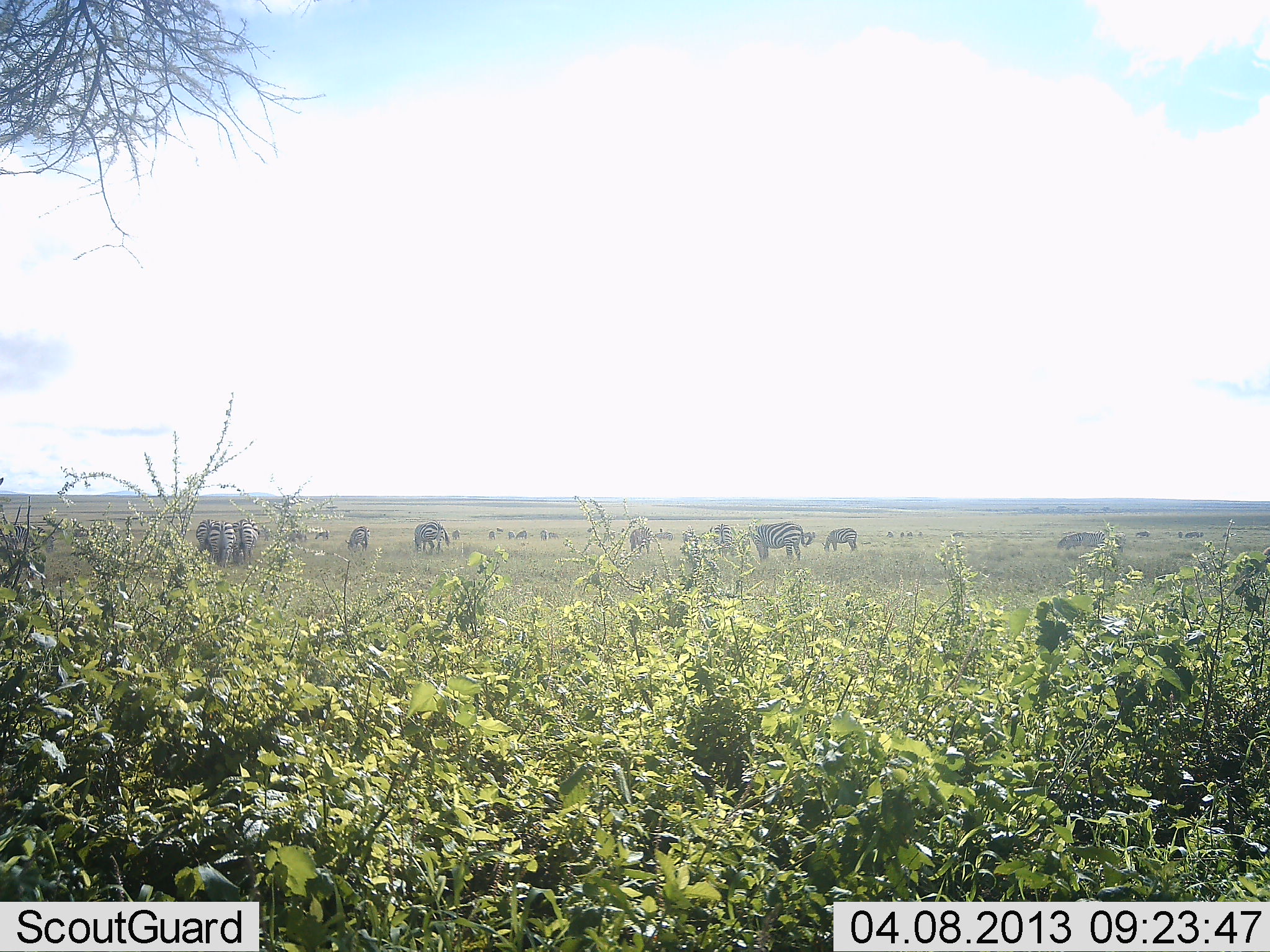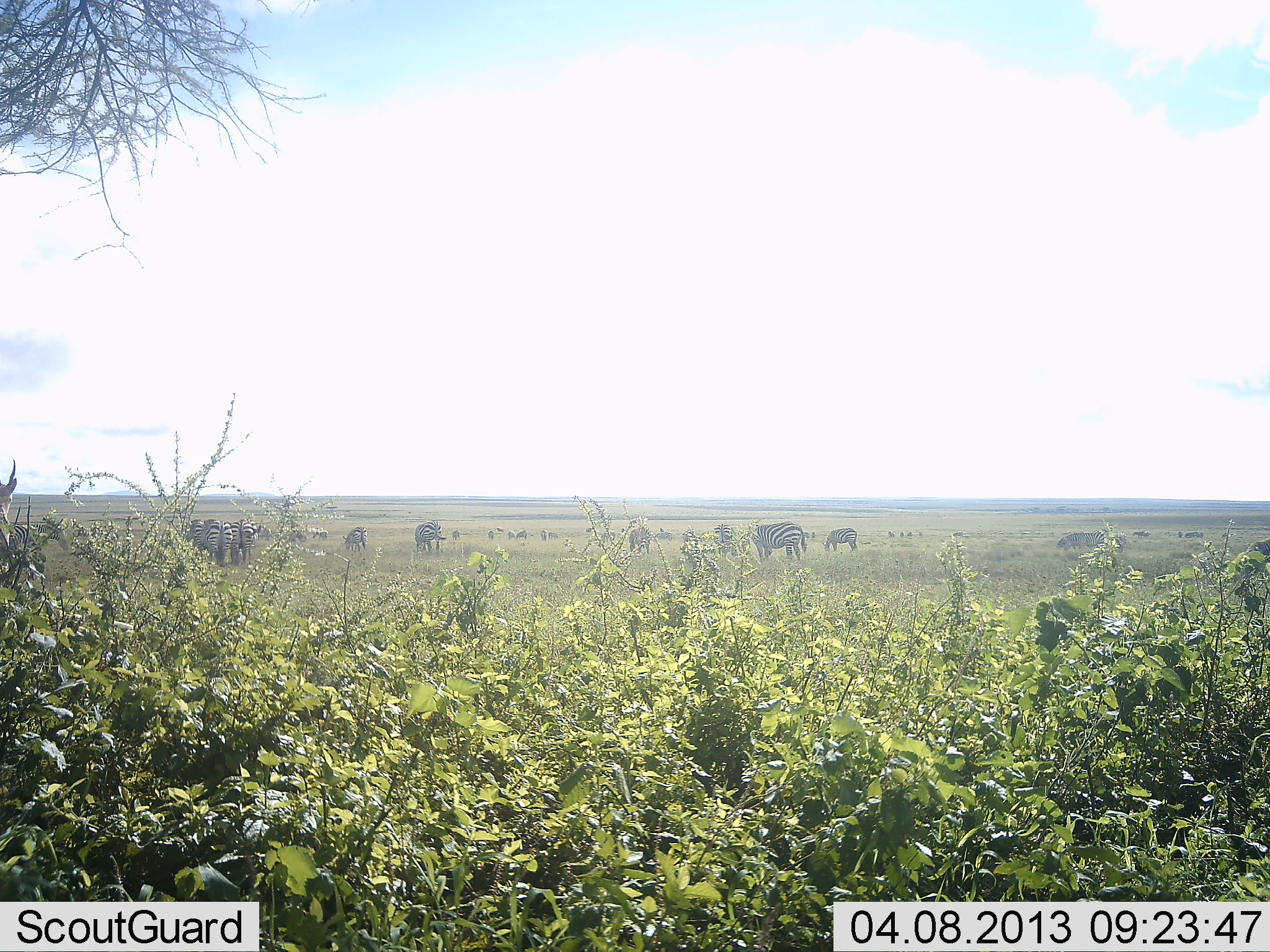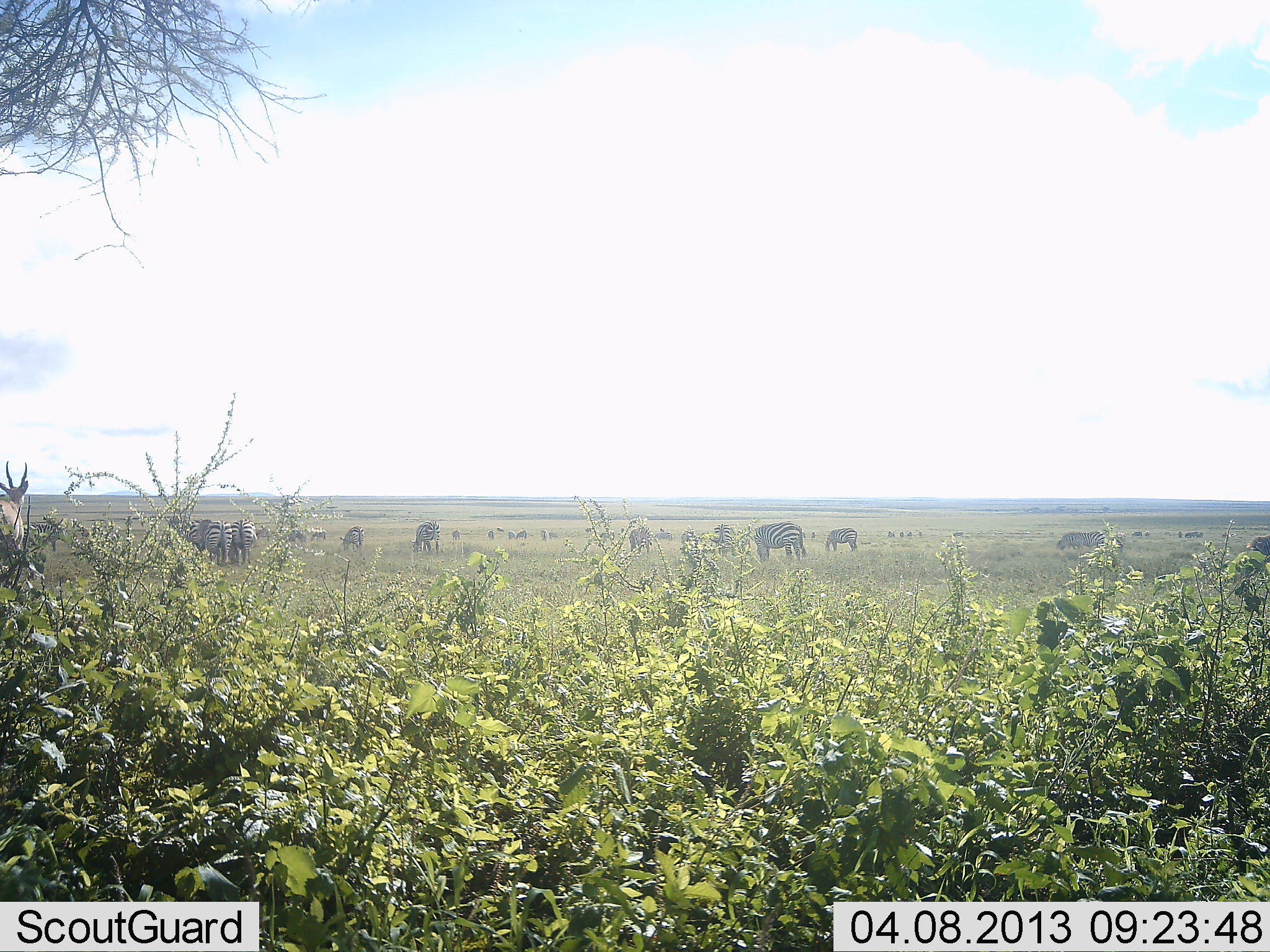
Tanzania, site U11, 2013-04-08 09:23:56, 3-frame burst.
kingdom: Animalia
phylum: Chordata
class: Mammalia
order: Perissodactyla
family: Equidae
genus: Equus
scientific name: Equus quagga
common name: plains zebra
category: zebra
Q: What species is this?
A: Zebra (plains zebra) (Equus quagga).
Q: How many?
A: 11-50.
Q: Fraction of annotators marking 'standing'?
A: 59%.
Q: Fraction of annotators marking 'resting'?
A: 2%.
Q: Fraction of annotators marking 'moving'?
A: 18%.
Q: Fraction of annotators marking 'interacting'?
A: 2%.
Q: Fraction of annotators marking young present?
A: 0%.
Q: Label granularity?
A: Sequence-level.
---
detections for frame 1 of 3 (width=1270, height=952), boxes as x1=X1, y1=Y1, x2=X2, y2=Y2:
animal: x1=748, y1=521, x2=806, y2=563; x1=232, y1=518, x2=270, y2=566; x1=210, y1=521, x2=236, y2=568; x1=413, y1=521, x2=450, y2=554; x1=821, y1=528, x2=858, y2=553; x1=682, y1=525, x2=713, y2=550; x1=345, y1=526, x2=370, y2=553; x1=0, y1=523, x2=29, y2=546; x1=1107, y1=522, x2=1127, y2=553; x1=715, y1=523, x2=732, y2=559; x1=630, y1=527, x2=650, y2=555; x1=1057, y1=530, x2=1082, y2=552; x1=33, y1=526, x2=56, y2=547; x1=196, y1=519, x2=209, y2=548; x1=1081, y1=531, x2=1106, y2=546; x1=655, y1=532, x2=673, y2=542; x1=621, y1=528, x2=627, y2=536; x1=659, y1=528, x2=663, y2=533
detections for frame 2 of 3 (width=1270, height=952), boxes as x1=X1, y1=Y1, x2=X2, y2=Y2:
animal: x1=742, y1=520, x2=807, y2=562; x1=10, y1=522, x2=70, y2=552; x1=203, y1=519, x2=233, y2=567; x1=0, y1=461, x2=14, y2=555; x1=628, y1=528, x2=673, y2=553; x1=413, y1=520, x2=446, y2=553; x1=231, y1=518, x2=252, y2=566; x1=711, y1=523, x2=738, y2=558; x1=822, y1=527, x2=858, y2=552; x1=342, y1=526, x2=368, y2=551; x1=1247, y1=538, x2=1270, y2=564; x1=1080, y1=530, x2=1106, y2=551; x1=190, y1=518, x2=205, y2=552; x1=1107, y1=531, x2=1127, y2=552; x1=1057, y1=532, x2=1079, y2=550; x1=287, y1=530, x2=306, y2=542; x1=257, y1=525, x2=270, y2=541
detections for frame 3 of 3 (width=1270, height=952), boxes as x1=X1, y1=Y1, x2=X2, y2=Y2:
animal: x1=0, y1=461, x2=28, y2=551; x1=753, y1=521, x2=808, y2=559; x1=22, y1=522, x2=64, y2=552; x1=207, y1=518, x2=233, y2=565; x1=233, y1=518, x2=253, y2=567; x1=410, y1=521, x2=441, y2=552; x1=710, y1=523, x2=733, y2=560; x1=190, y1=518, x2=212, y2=555; x1=823, y1=528, x2=858, y2=551; x1=1245, y1=534, x2=1270, y2=566; x1=340, y1=526, x2=364, y2=556; x1=680, y1=526, x2=698, y2=564; x1=630, y1=527, x2=654, y2=554; x1=1077, y1=530, x2=1106, y2=550; x1=1056, y1=531, x2=1077, y2=551